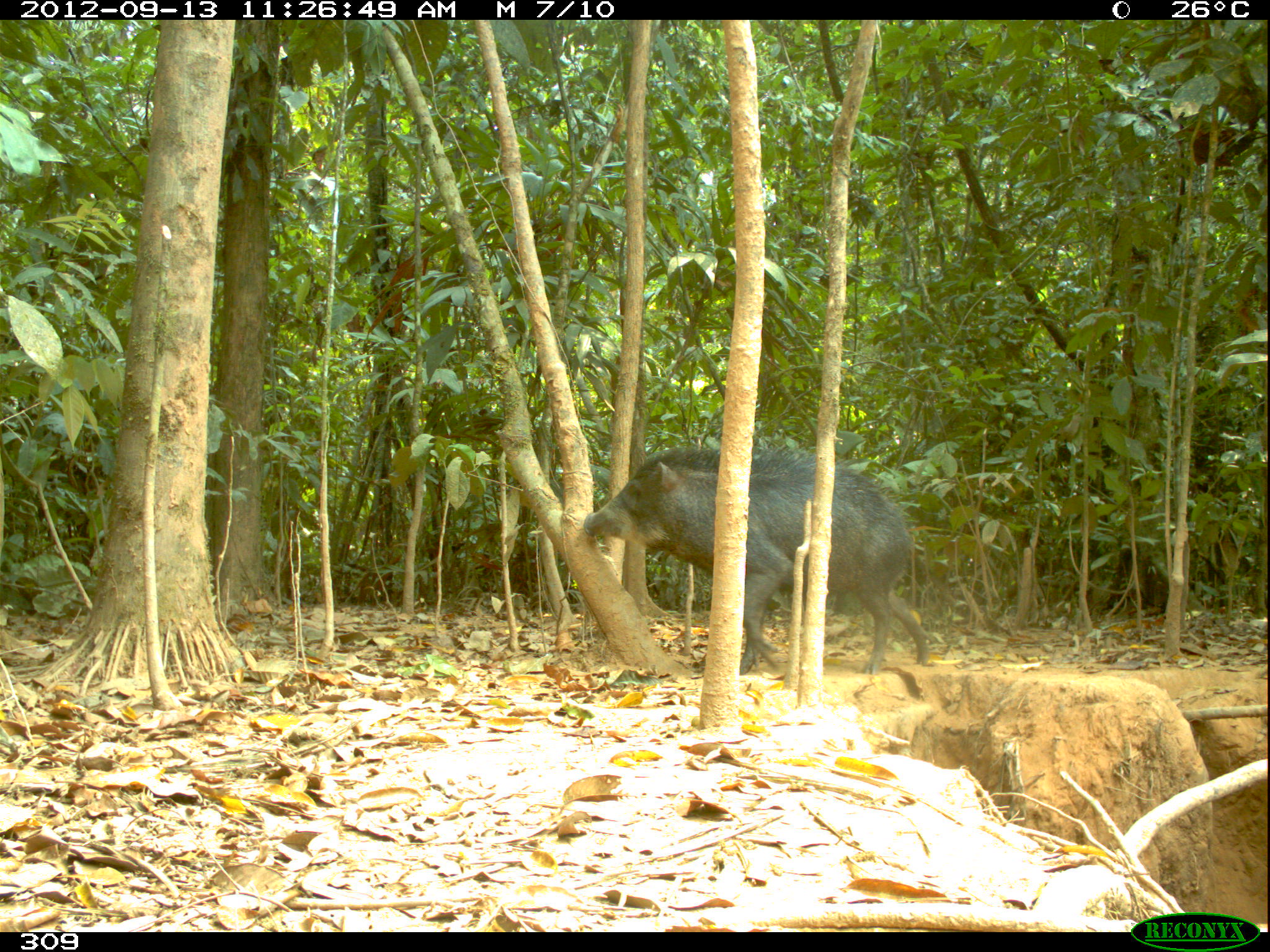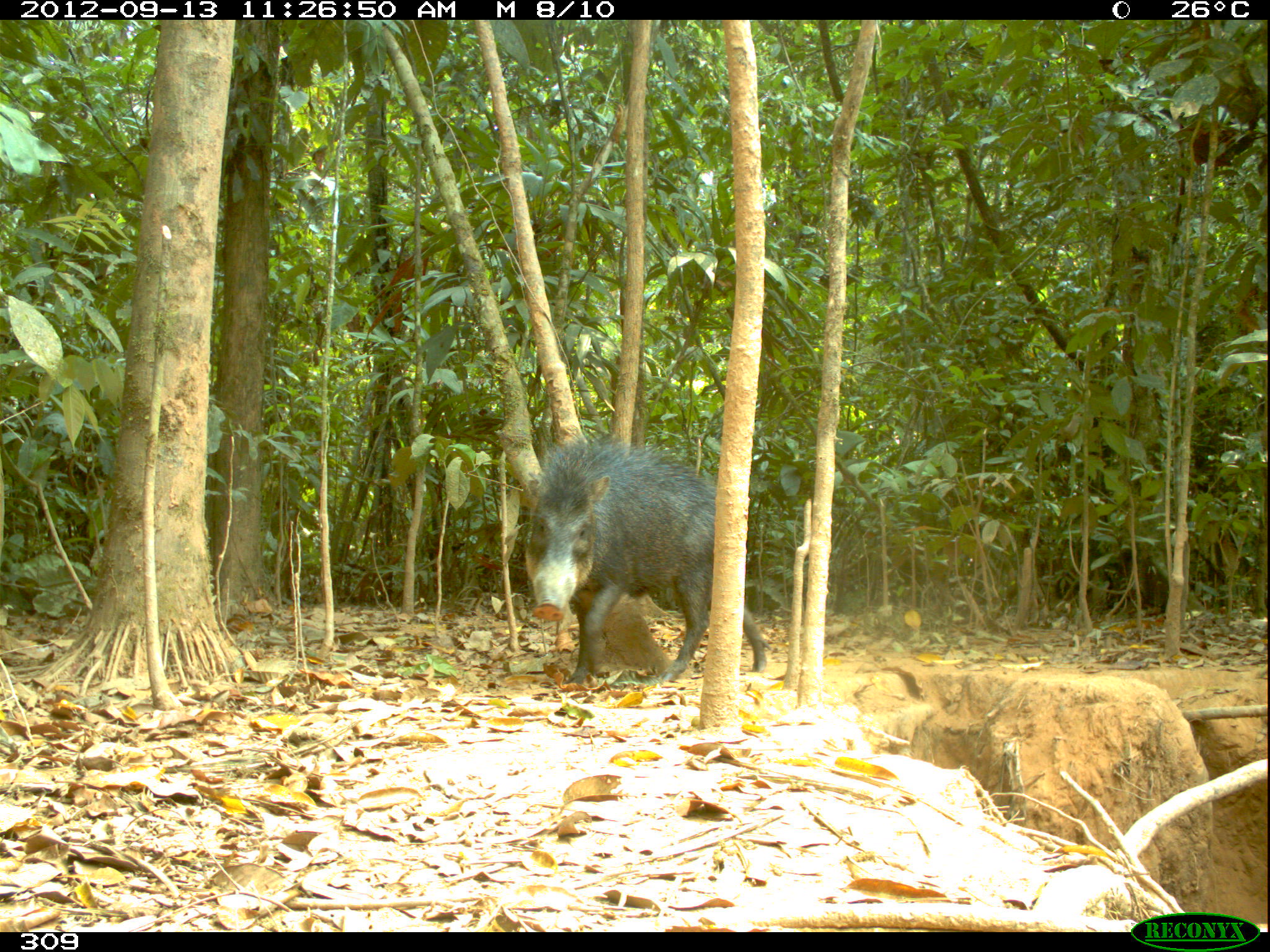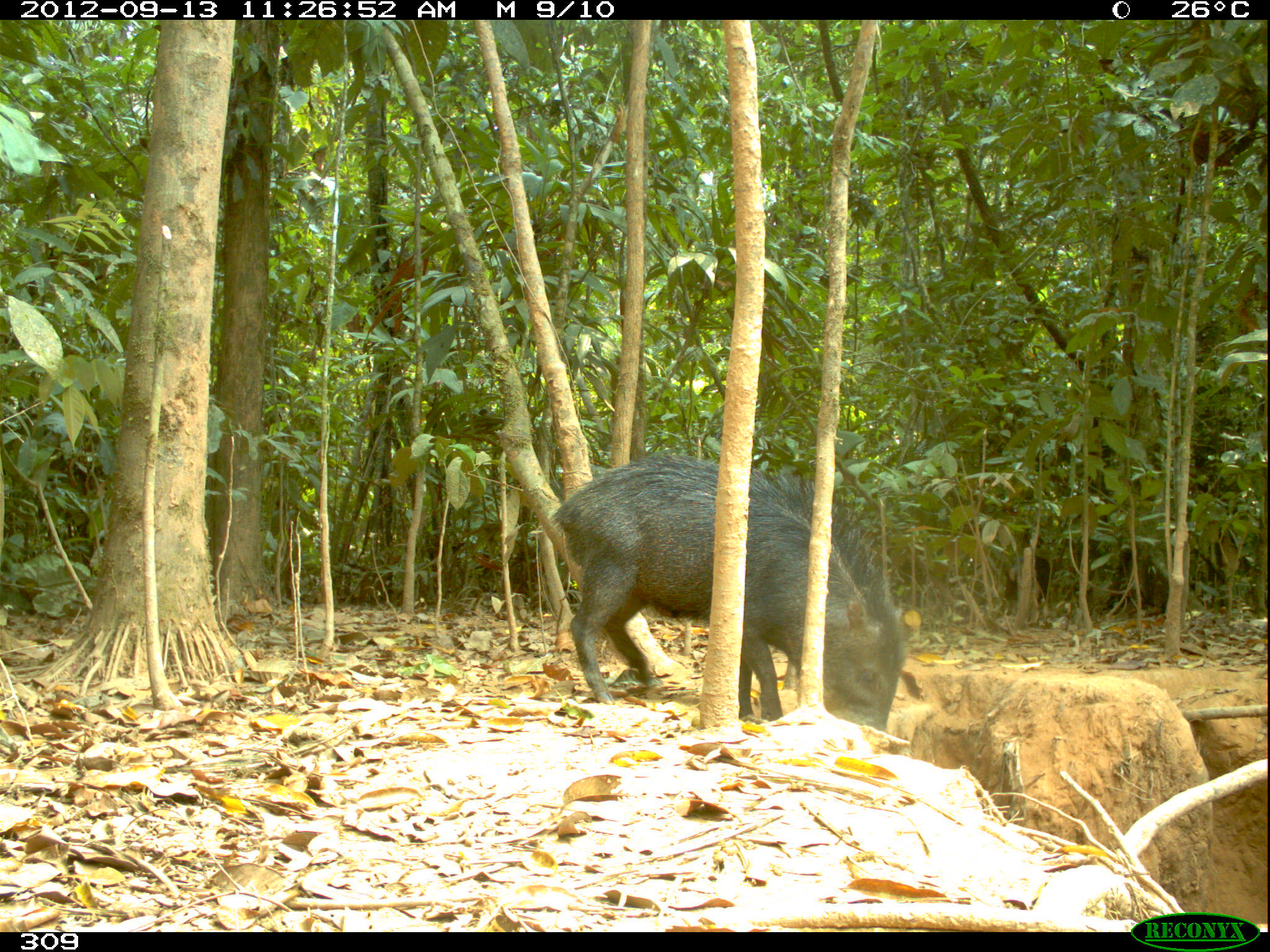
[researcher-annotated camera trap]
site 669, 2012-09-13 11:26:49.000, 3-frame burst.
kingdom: Animalia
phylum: Chordata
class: Mammalia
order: Artiodactyla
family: Tayassuidae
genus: Tayassu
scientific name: Tayassu pecari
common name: white-lipped peccary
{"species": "Tayassu pecari (white-lipped peccary)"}